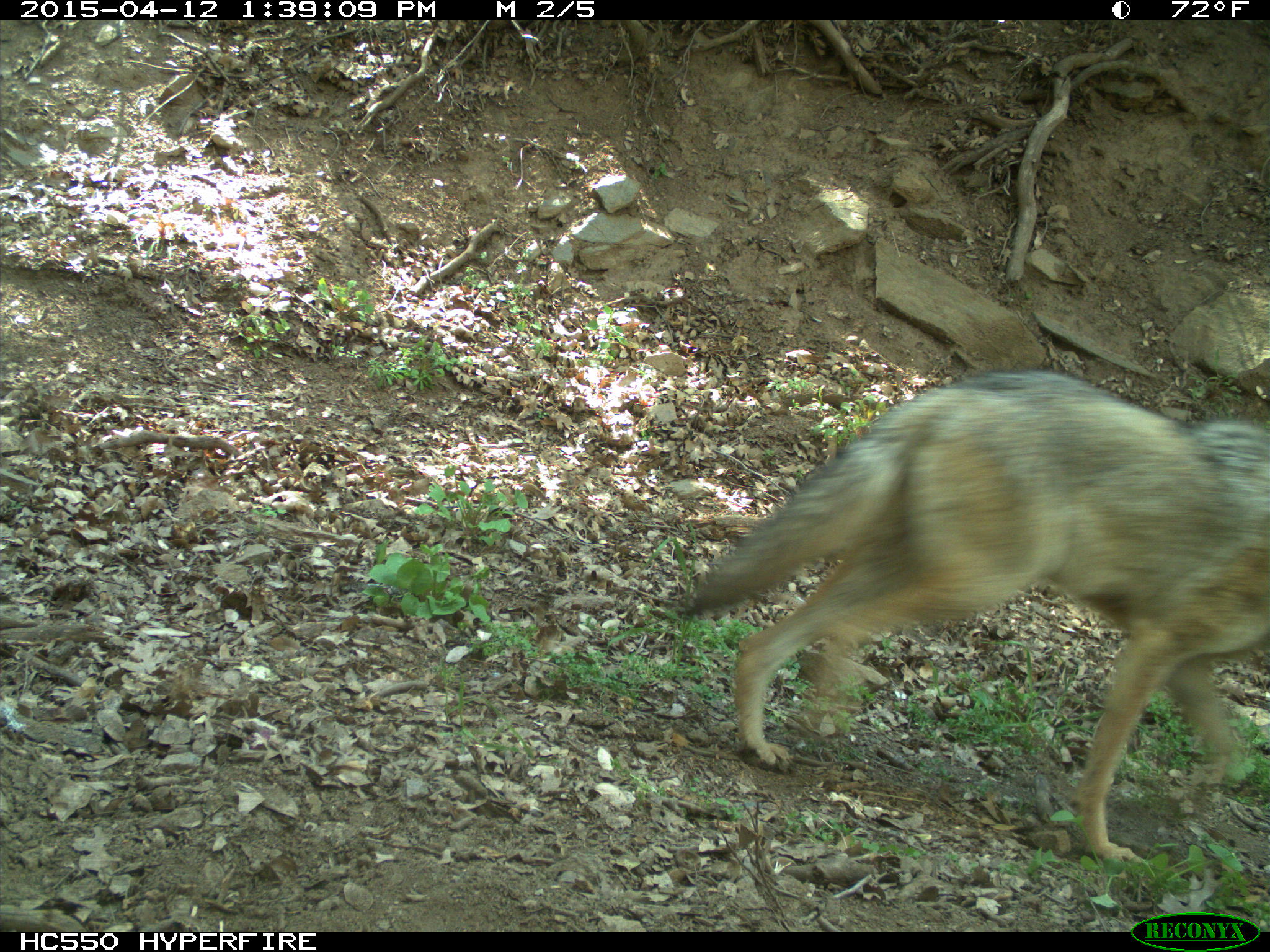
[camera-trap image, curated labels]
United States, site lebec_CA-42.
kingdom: Animalia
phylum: Chordata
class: Mammalia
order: Carnivora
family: Canidae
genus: Canis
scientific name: Canis latrans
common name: coyote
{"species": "Canis latrans (coyote)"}